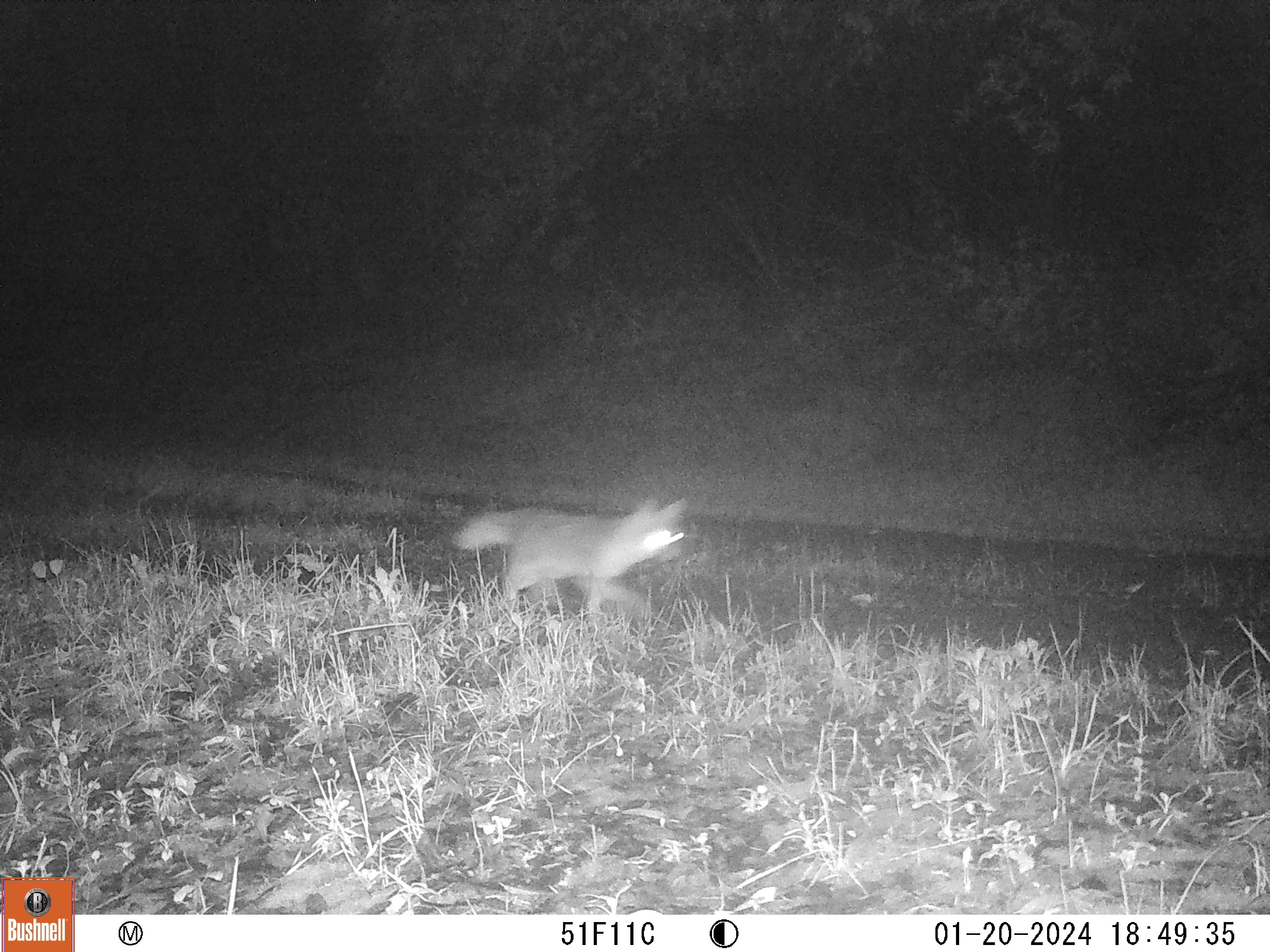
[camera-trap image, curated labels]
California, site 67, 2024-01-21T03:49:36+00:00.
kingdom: Animalia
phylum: Chordata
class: Mammalia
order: Carnivora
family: Canidae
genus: Urocyon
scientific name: Urocyon cinereoargenteus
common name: gray fox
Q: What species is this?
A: Gray fox (Urocyon cinereoargenteus).